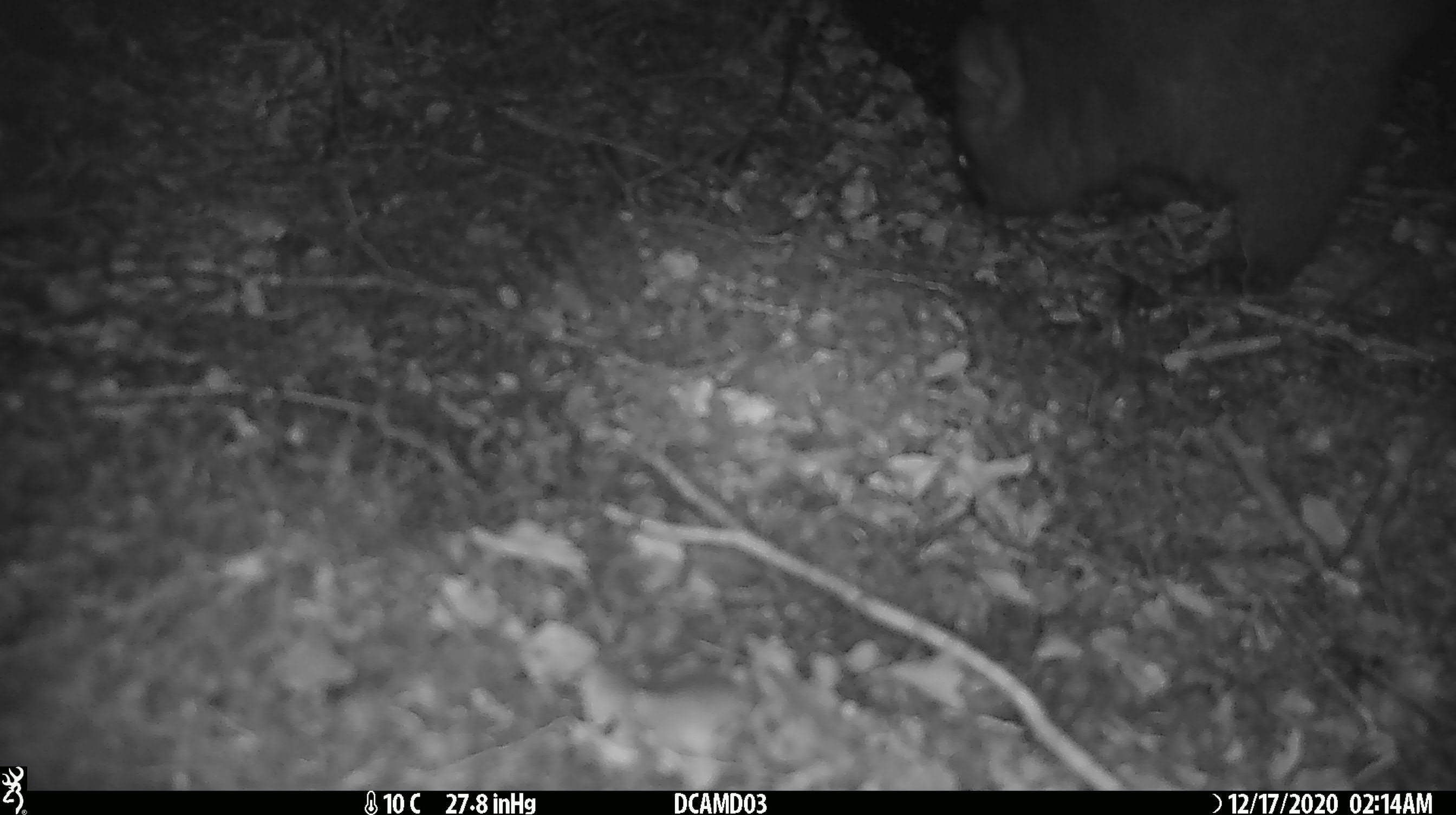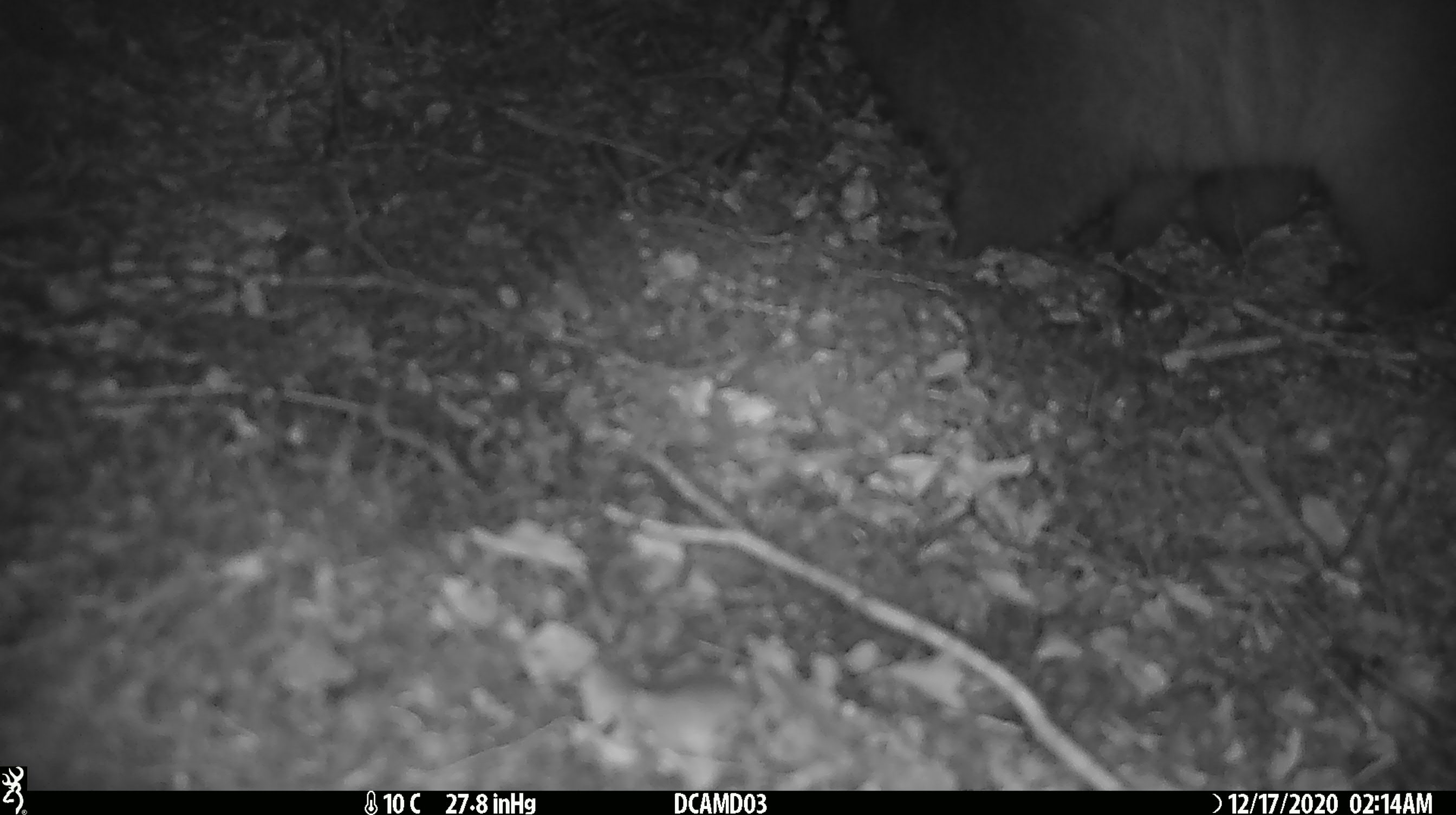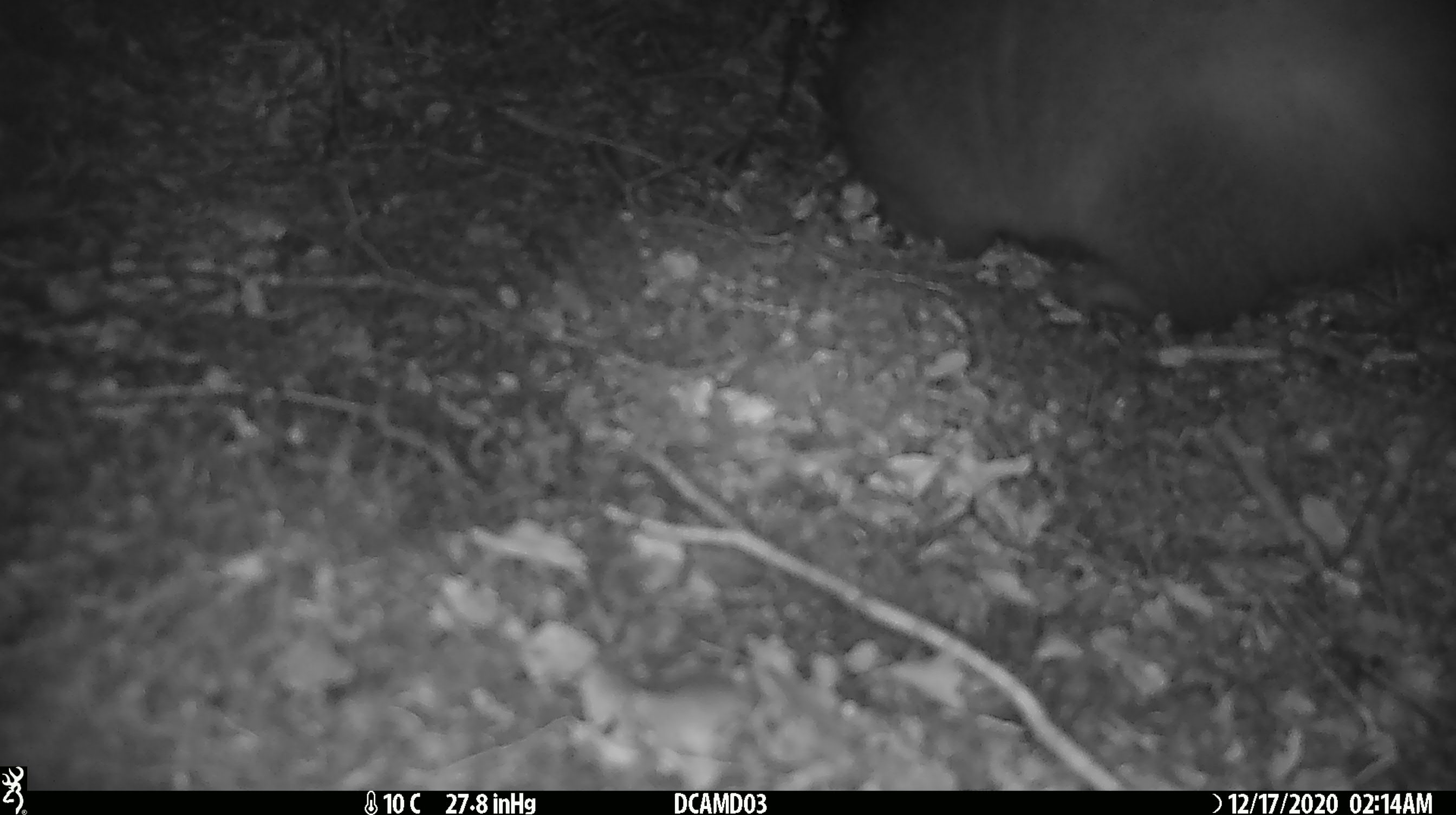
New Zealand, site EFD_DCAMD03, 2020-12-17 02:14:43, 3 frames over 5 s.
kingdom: Animalia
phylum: Chordata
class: Mammalia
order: Diprotodontia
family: Phalangeridae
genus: Trichosurus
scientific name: Trichosurus vulpecula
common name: common brushtail possum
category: possum